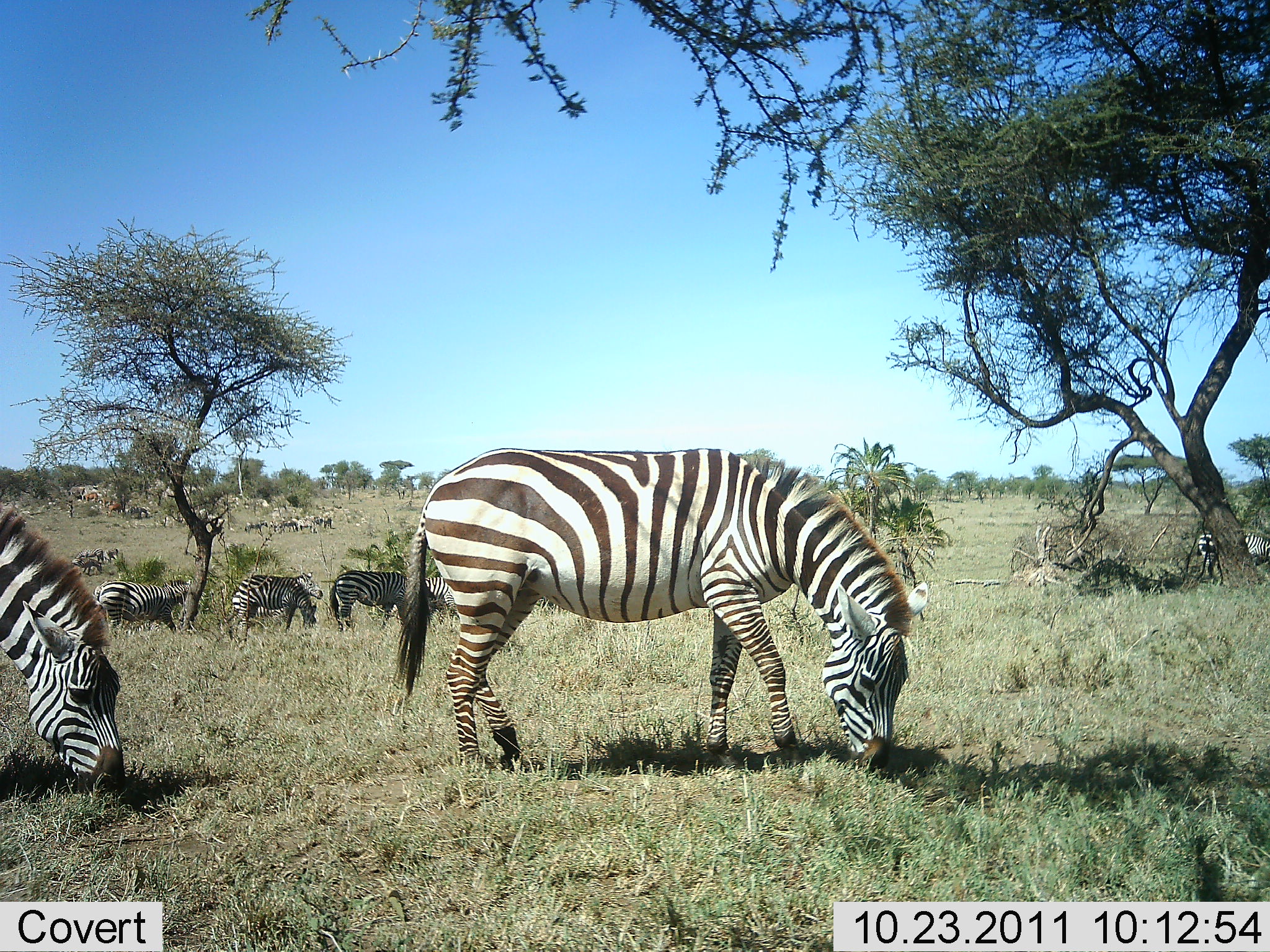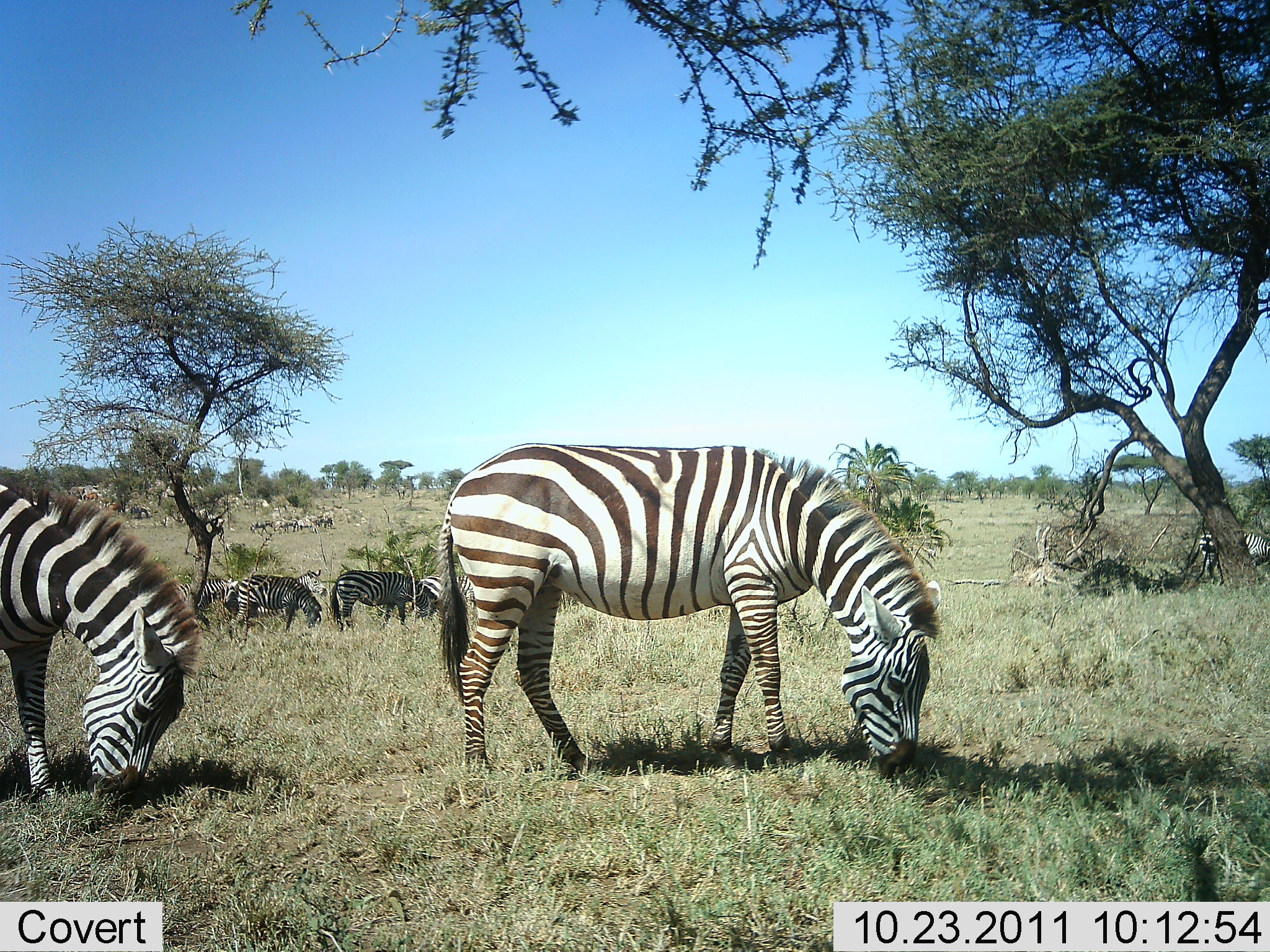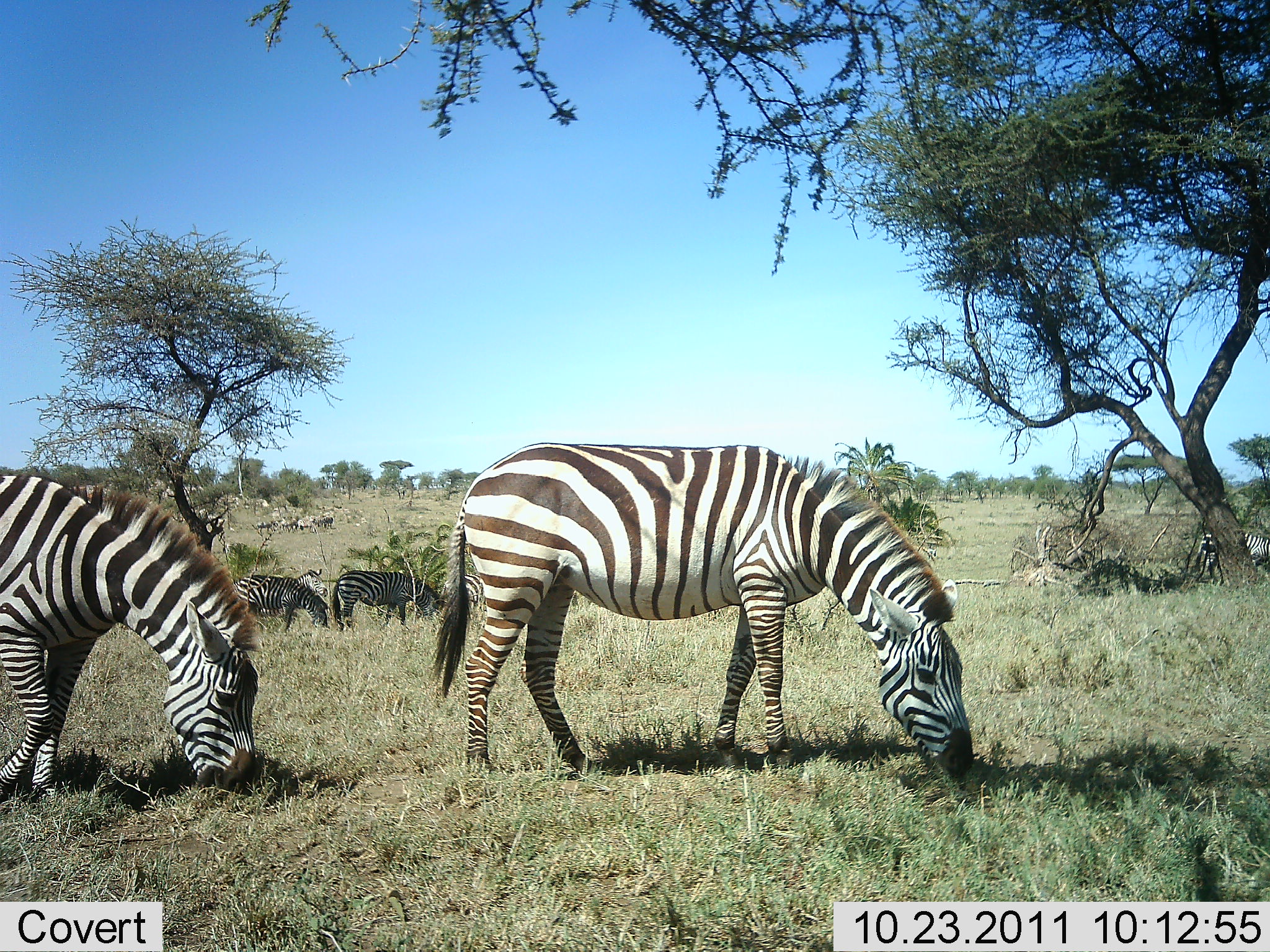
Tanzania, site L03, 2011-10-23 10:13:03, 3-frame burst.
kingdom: Animalia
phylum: Chordata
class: Mammalia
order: Perissodactyla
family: Equidae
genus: Equus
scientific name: Equus quagga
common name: plains zebra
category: zebra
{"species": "zebra (plains zebra) (Equus quagga)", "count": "6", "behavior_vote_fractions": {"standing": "55%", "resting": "0%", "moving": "27%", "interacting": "0%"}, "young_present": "0%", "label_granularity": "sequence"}